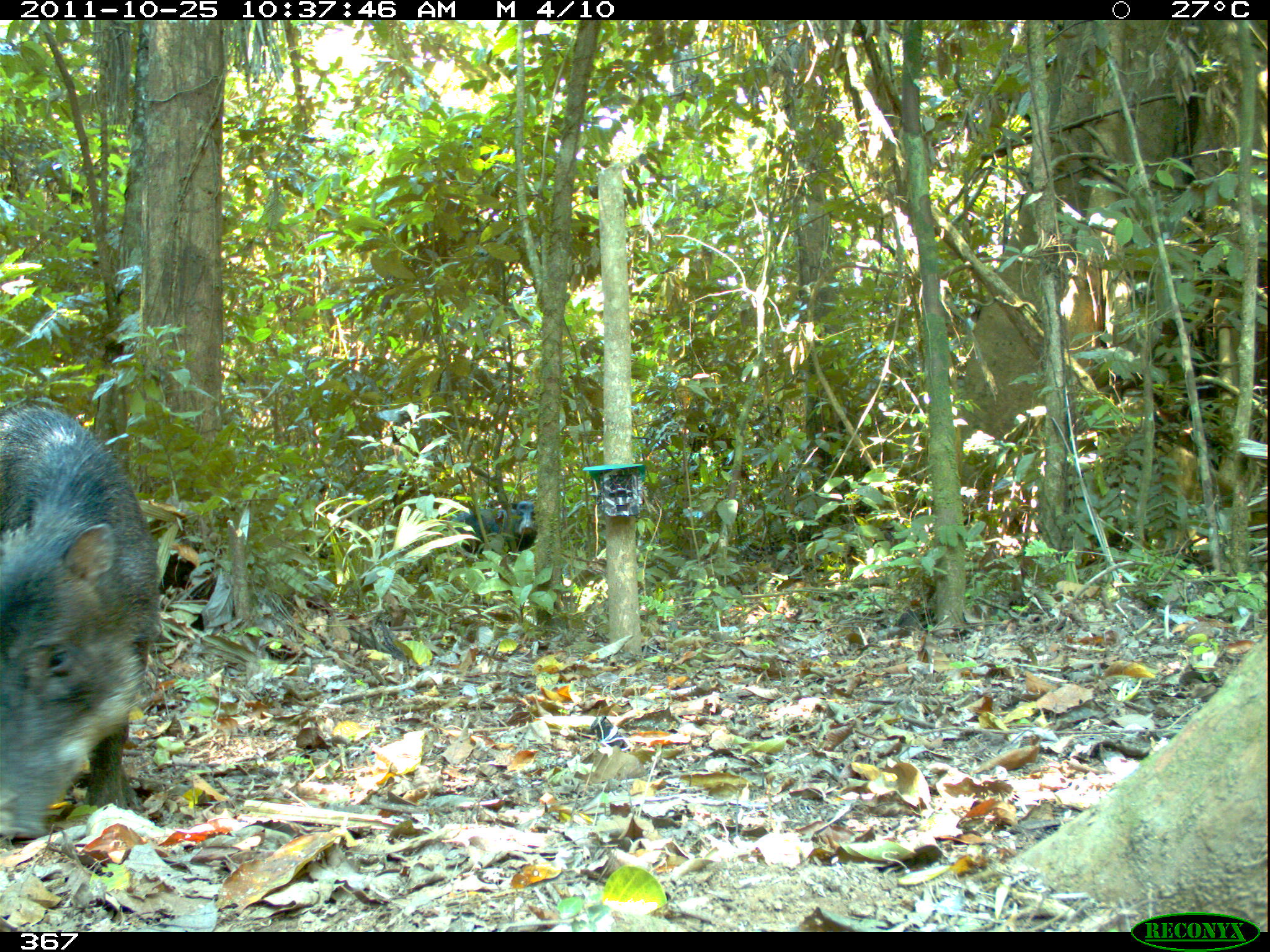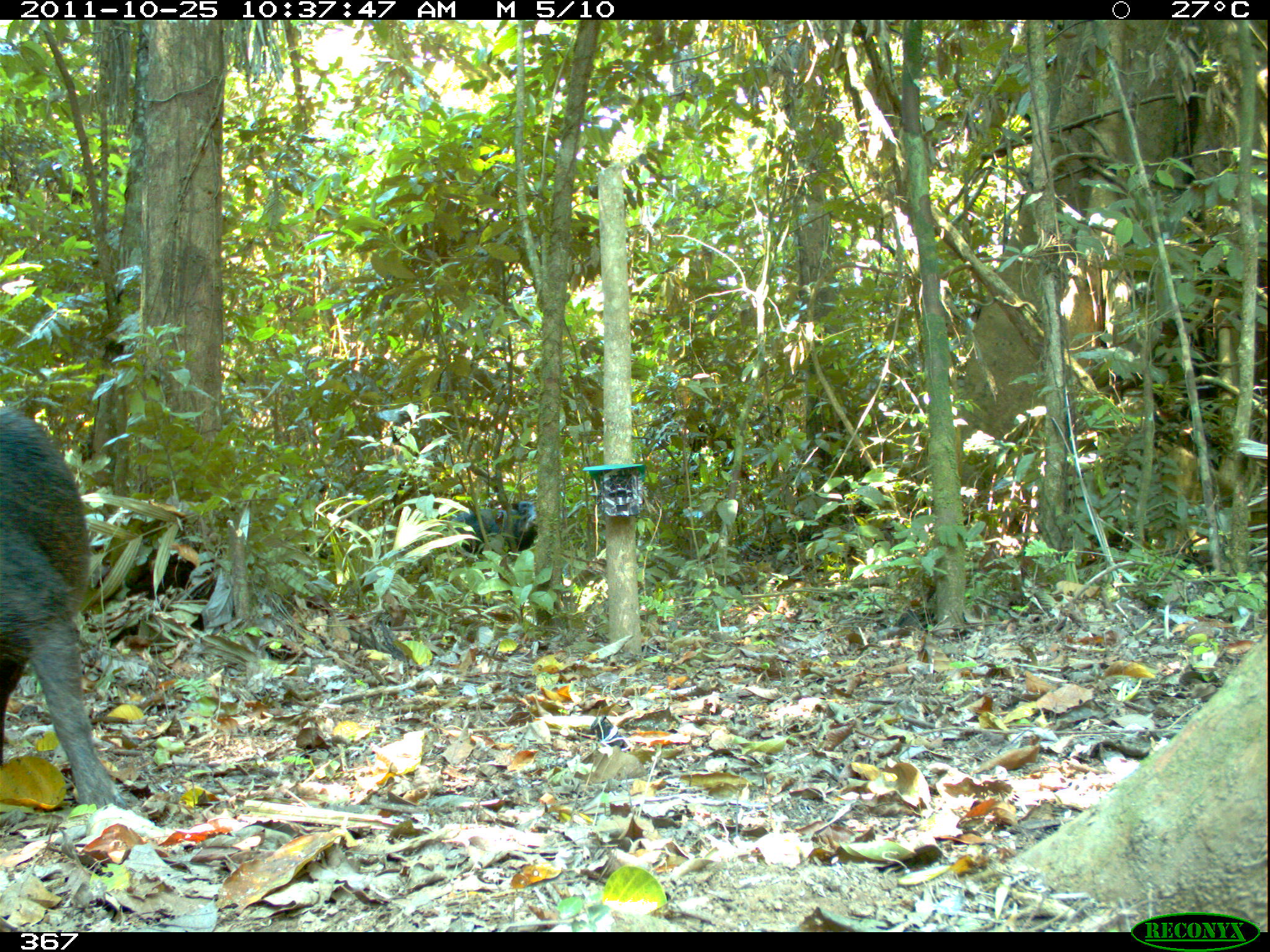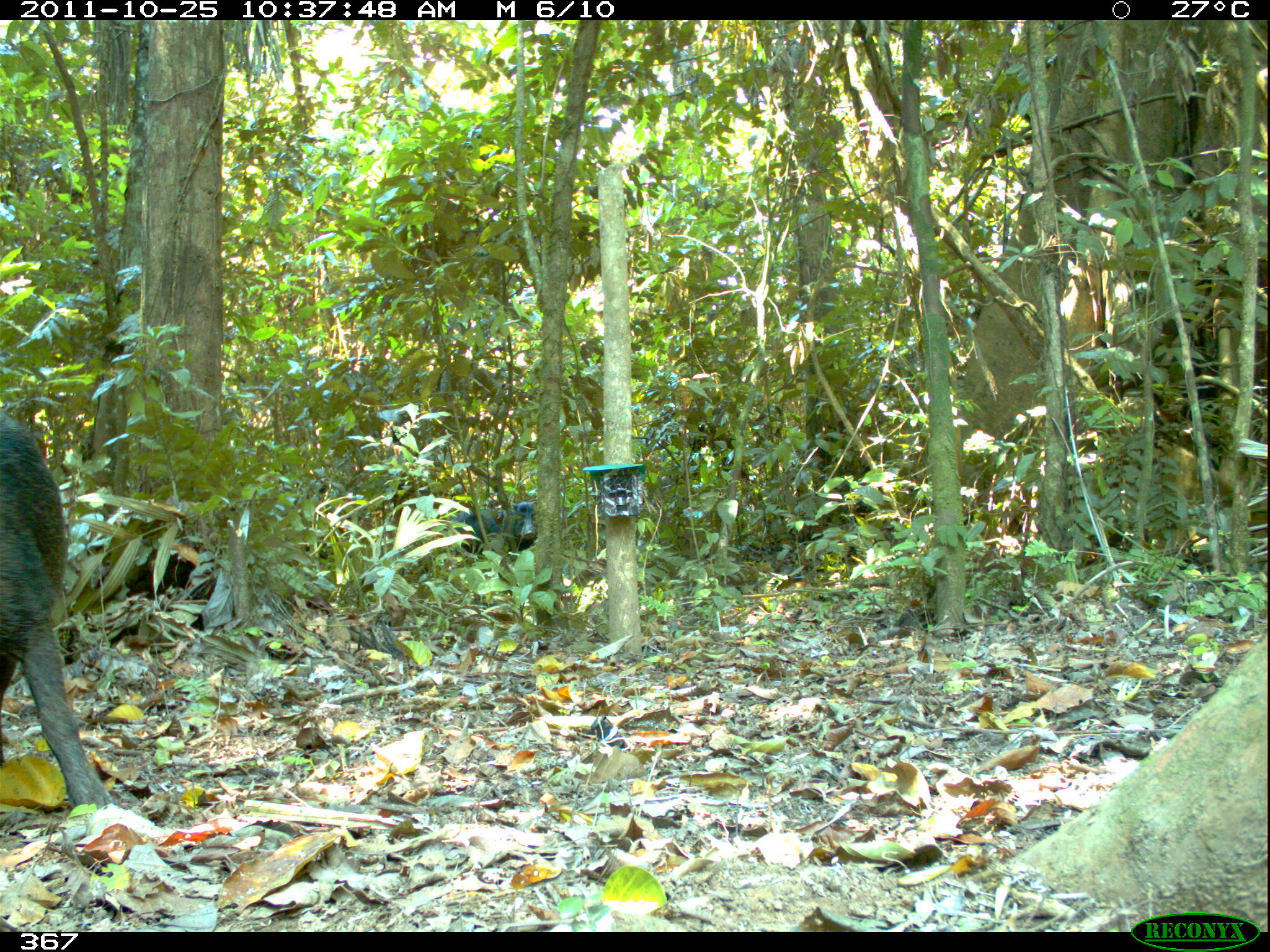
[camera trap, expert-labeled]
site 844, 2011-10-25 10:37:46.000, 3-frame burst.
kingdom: Animalia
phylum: Chordata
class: Mammalia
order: Artiodactyla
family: Tayassuidae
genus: Tayassu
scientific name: Tayassu pecari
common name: white-lipped peccary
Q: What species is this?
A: Tayassu pecari (white-lipped peccary).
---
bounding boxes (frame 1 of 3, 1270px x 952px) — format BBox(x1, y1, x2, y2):
tayassu pecari: BBox(0, 401, 163, 842); BBox(449, 500, 536, 557)